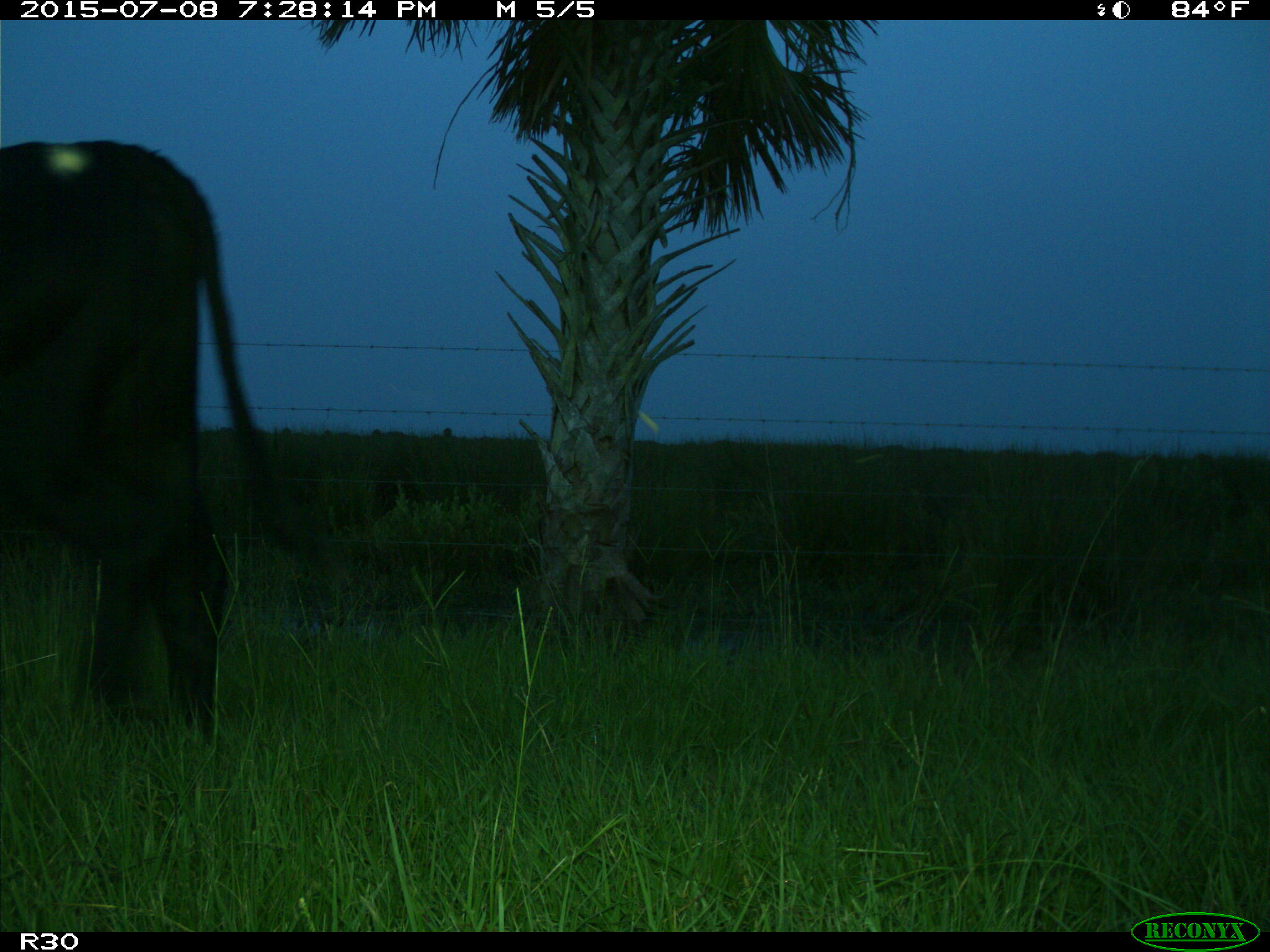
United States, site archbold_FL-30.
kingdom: Animalia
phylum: Chordata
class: Mammalia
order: Artiodactyla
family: Bovidae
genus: Bos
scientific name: Bos taurus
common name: domestic cow